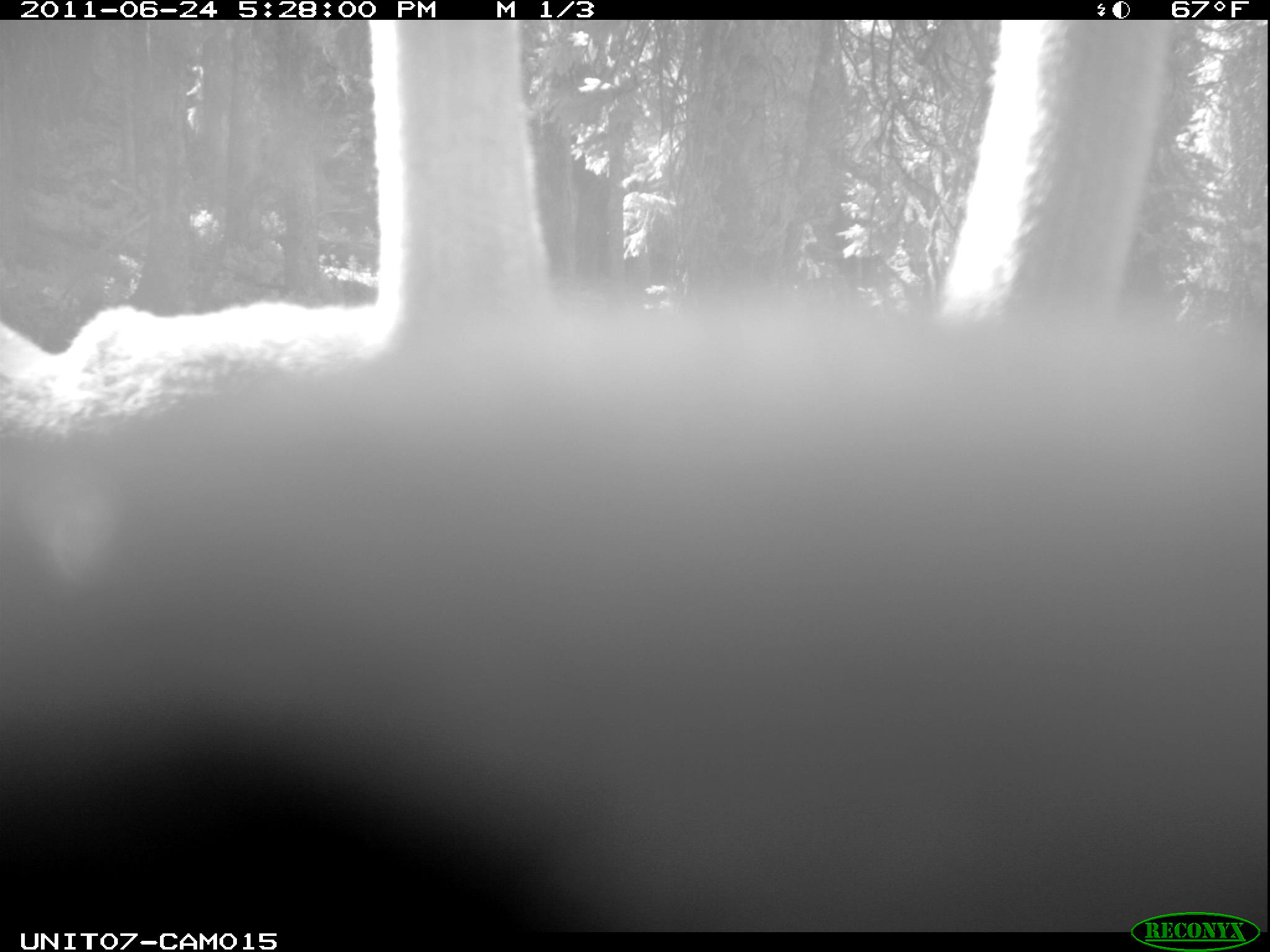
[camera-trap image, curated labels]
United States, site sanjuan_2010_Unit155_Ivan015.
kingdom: Animalia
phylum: Chordata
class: Mammalia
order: Artiodactyla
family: Cervidae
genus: Cervus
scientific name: Cervus elaphus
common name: red deer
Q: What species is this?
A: Cervus elaphus (red deer).